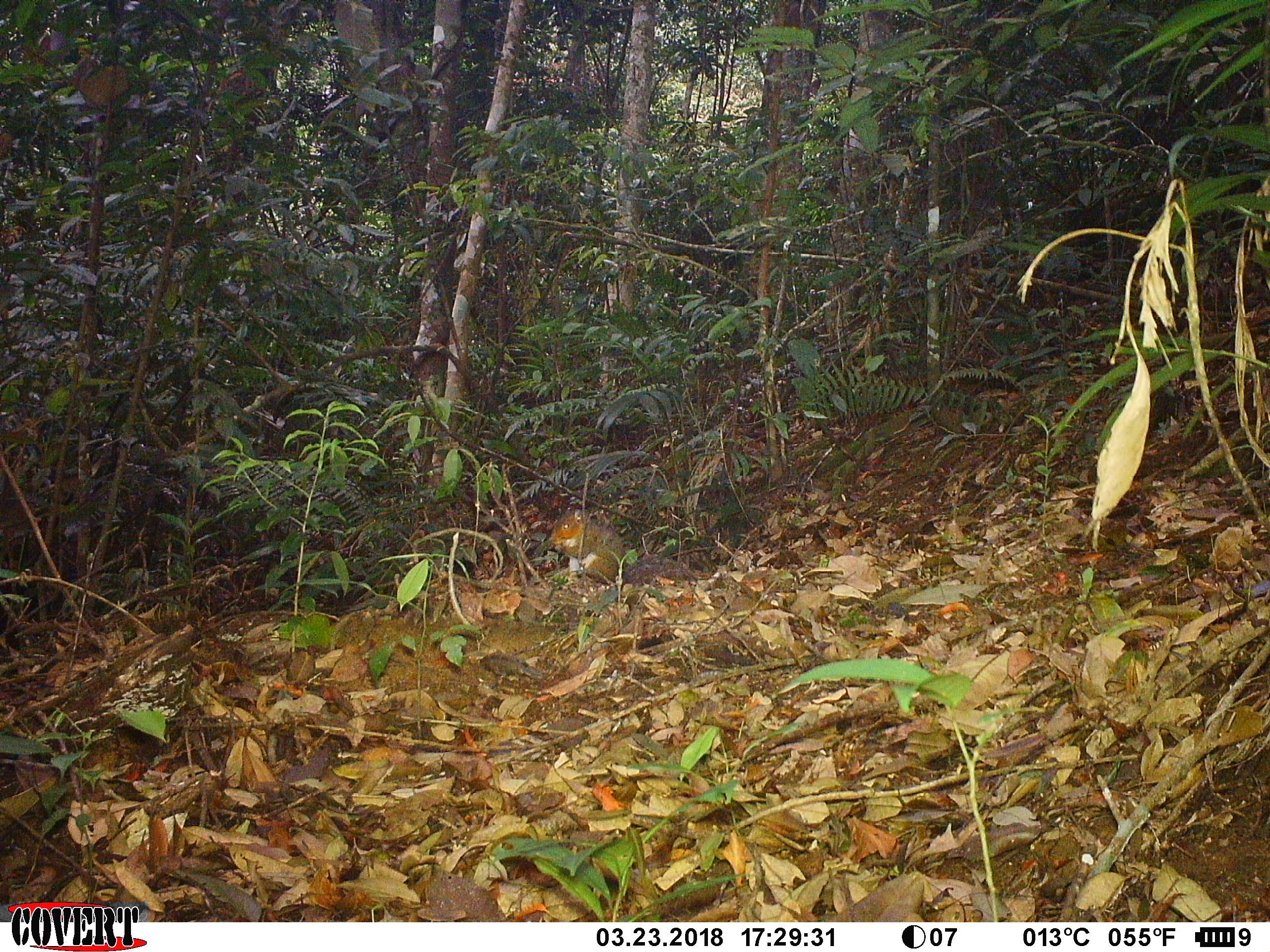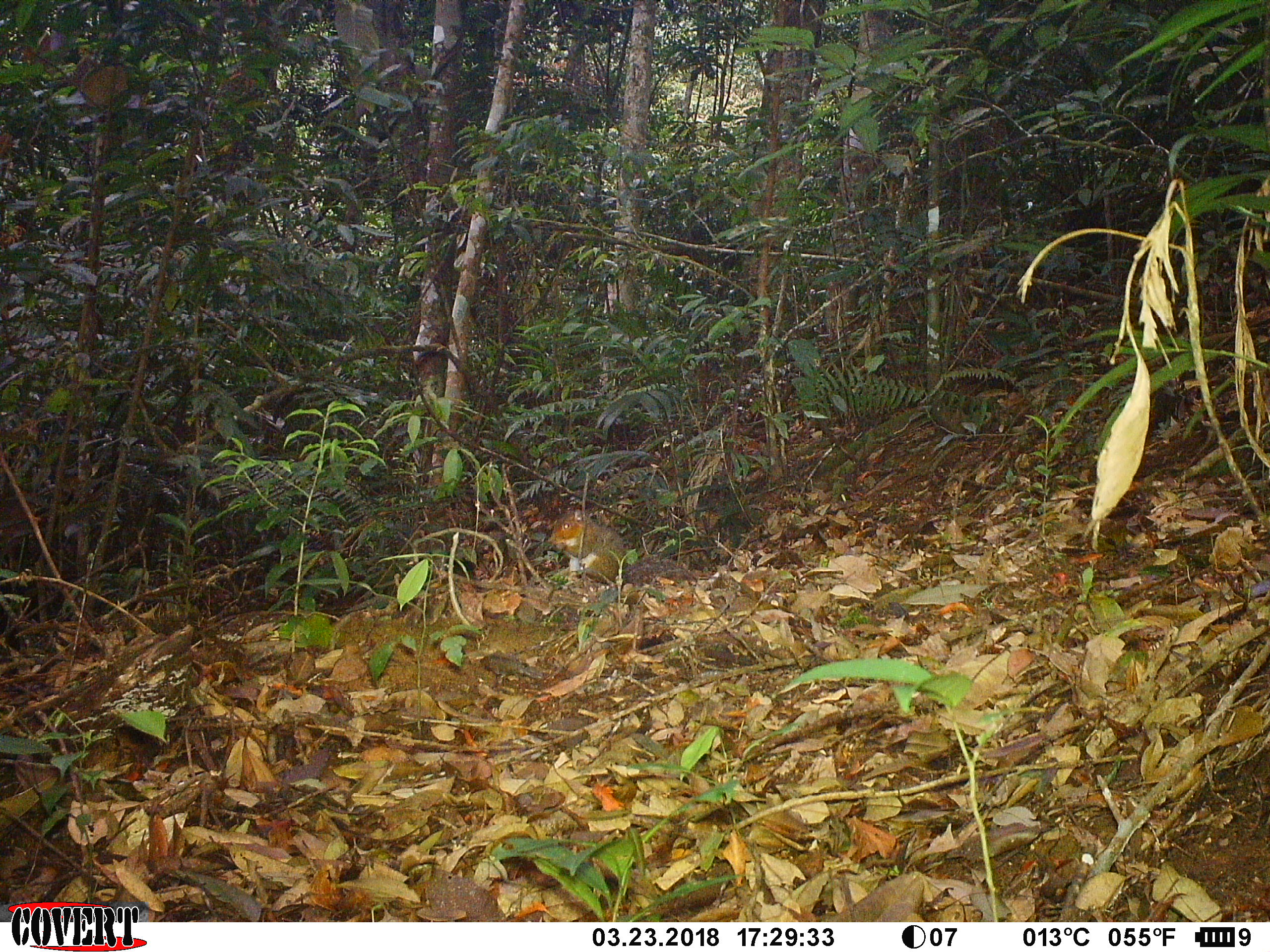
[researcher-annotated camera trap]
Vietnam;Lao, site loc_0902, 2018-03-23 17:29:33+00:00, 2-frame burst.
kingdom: Animalia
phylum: Chordata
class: Mammalia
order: Rodentia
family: Sciuridae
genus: Dremomys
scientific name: Dremomys rufigenis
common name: red-cheeked squirrel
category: red cheeked squirrel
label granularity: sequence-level